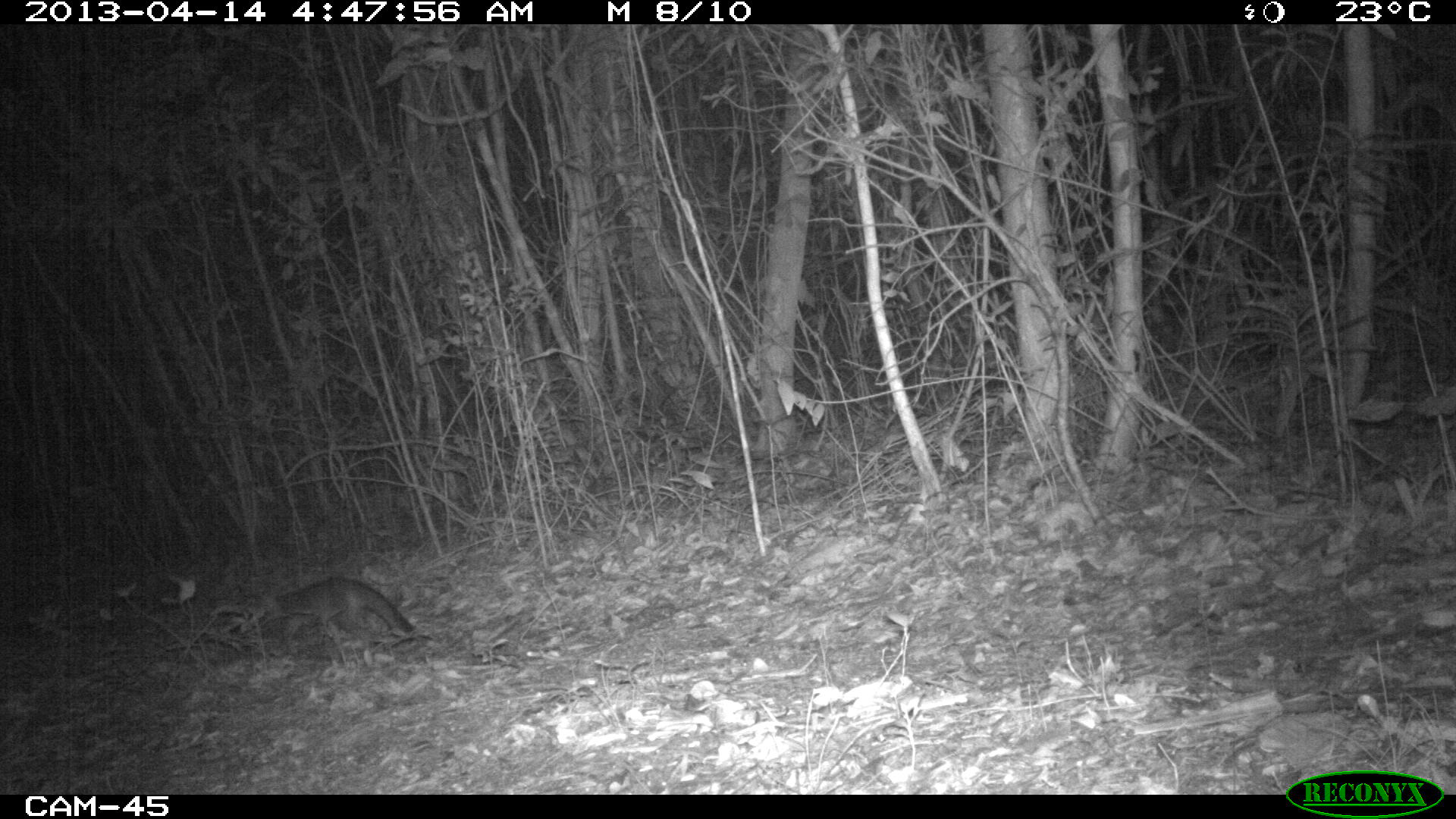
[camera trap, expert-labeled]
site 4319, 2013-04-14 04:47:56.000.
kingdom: Animalia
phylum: Chordata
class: Mammalia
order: Carnivora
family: Canidae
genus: Urocyon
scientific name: Urocyon cinereoargenteus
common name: gray fox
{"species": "Urocyon cinereoargenteus (gray fox)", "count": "1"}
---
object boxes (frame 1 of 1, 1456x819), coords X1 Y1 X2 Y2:
urocyon cinereoargenteus: 273 575 418 642